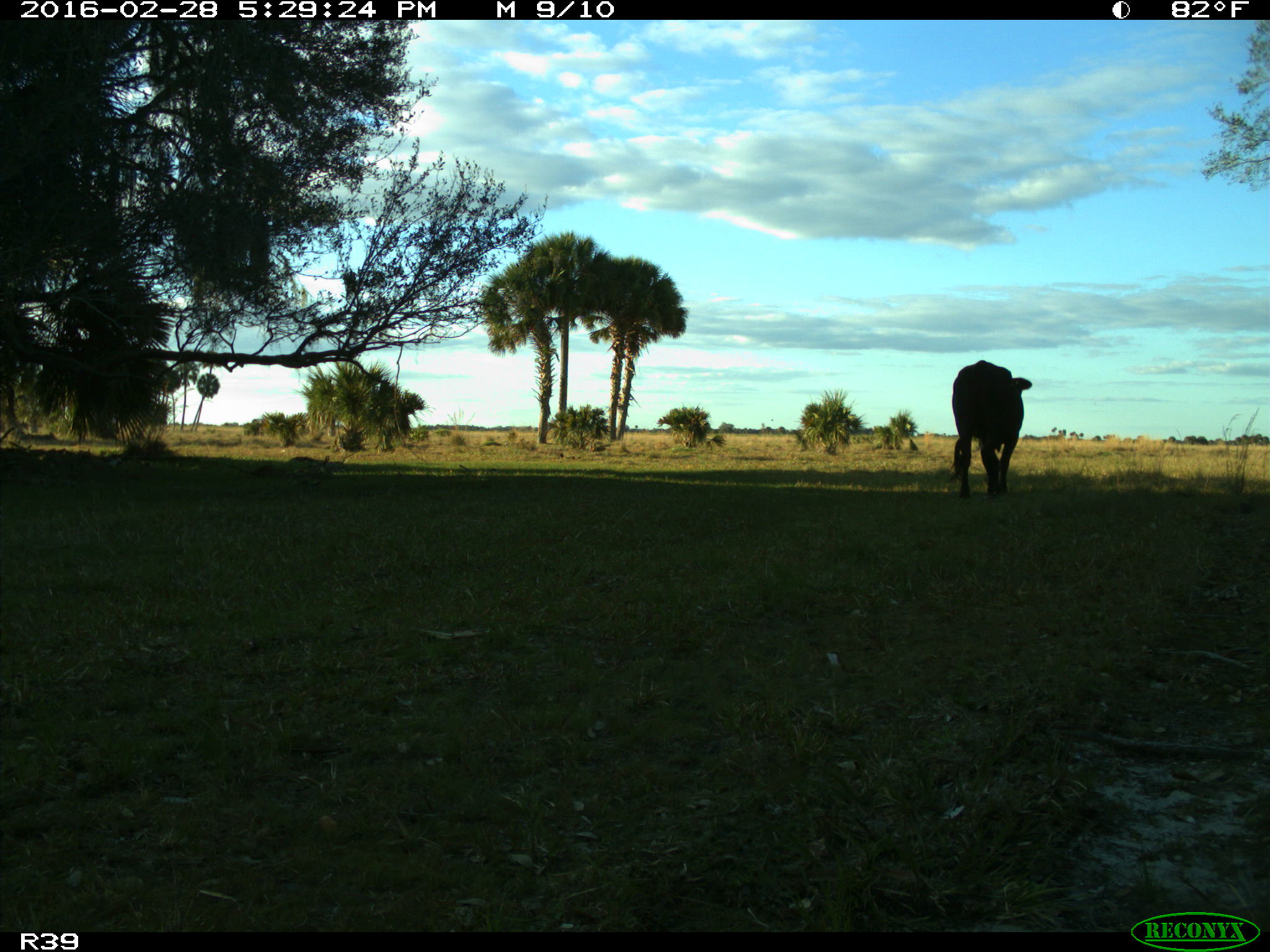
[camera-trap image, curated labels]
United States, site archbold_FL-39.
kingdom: Animalia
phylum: Chordata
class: Mammalia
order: Artiodactyla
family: Bovidae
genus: Bos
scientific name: Bos taurus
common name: domestic cow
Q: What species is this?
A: Bos taurus (domestic cow).